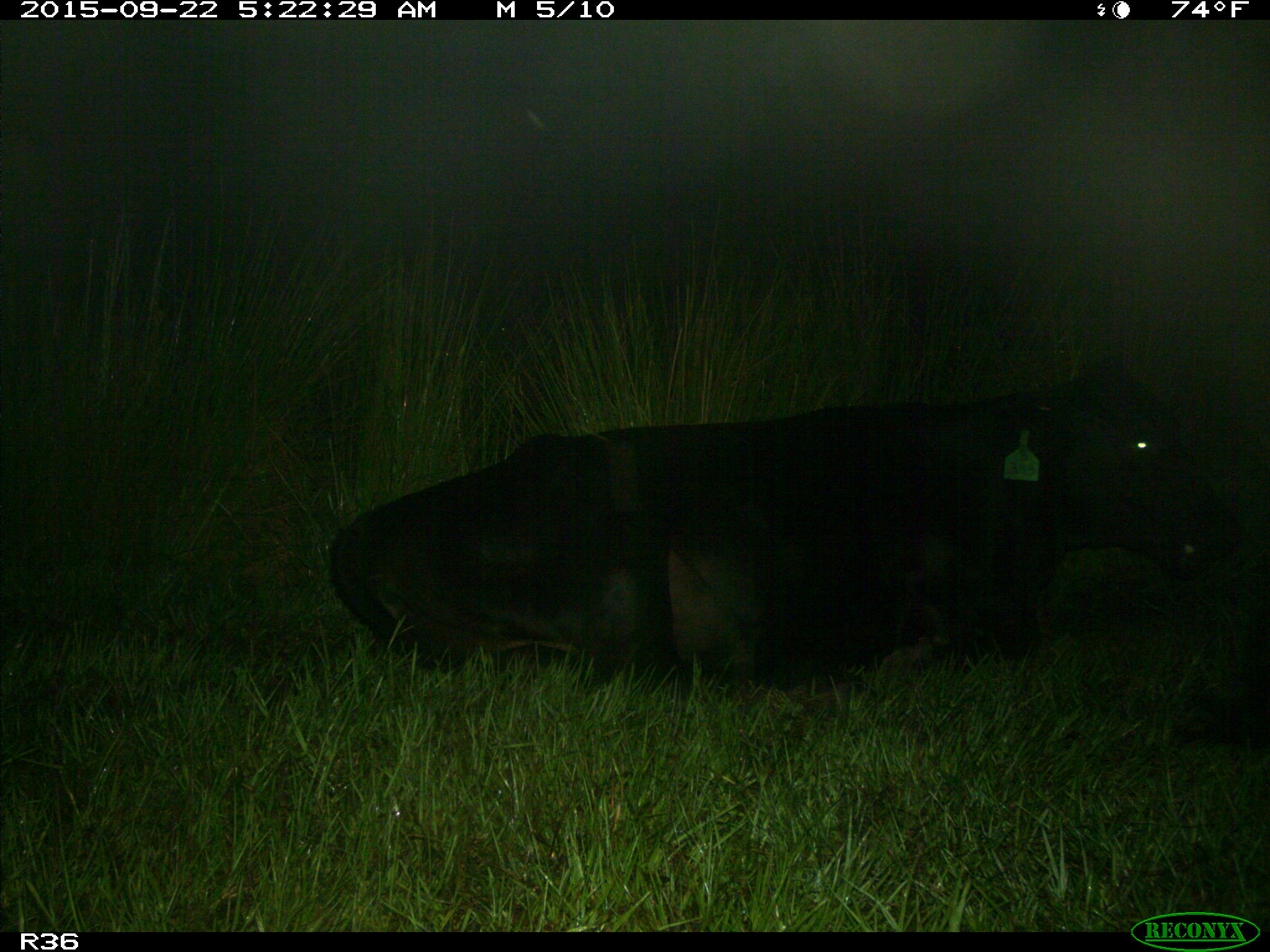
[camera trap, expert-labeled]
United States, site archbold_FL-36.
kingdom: Animalia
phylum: Chordata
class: Mammalia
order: Artiodactyla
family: Bovidae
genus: Bos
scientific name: Bos taurus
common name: domestic cow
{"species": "Bos taurus (domestic cow)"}